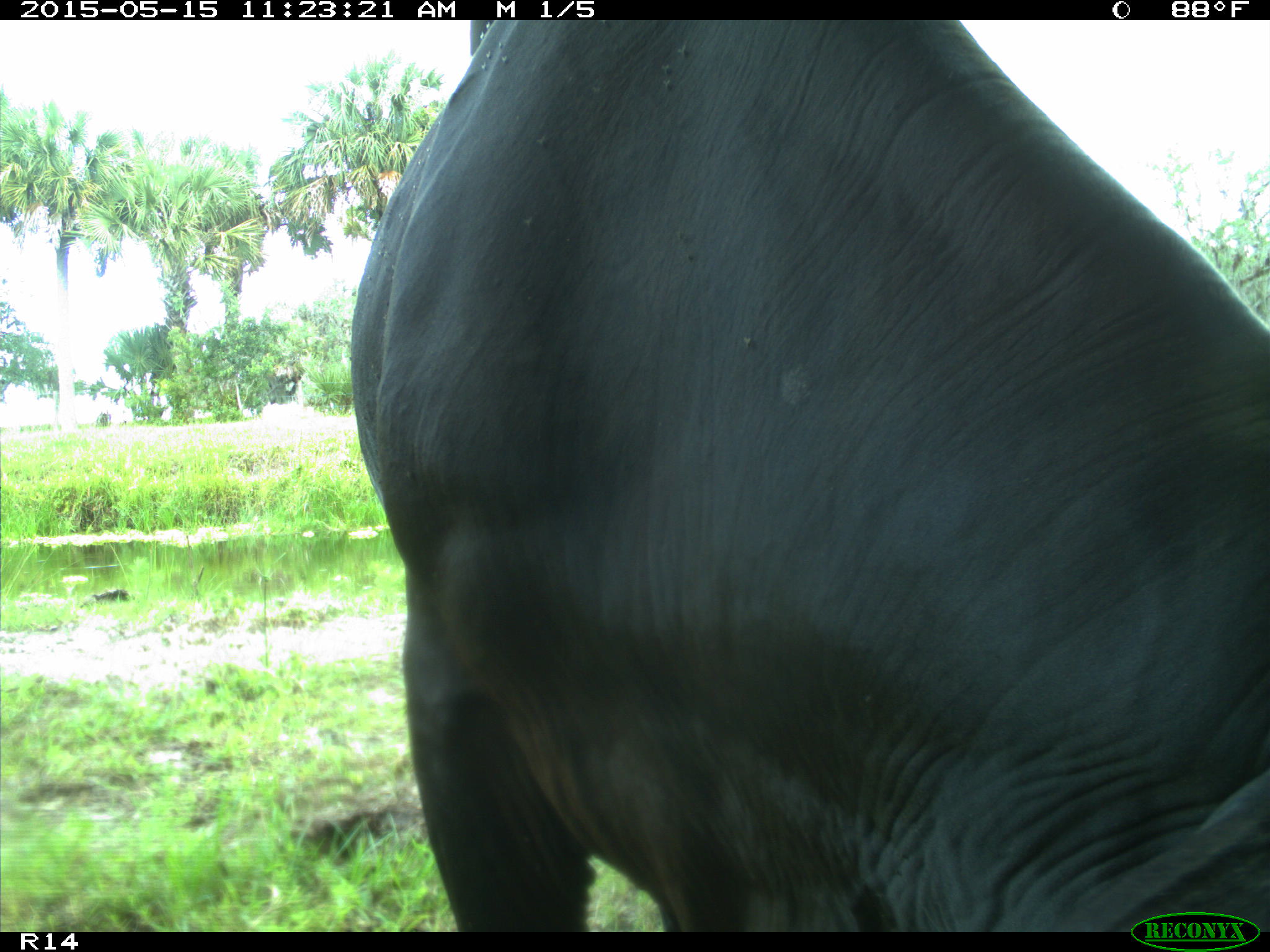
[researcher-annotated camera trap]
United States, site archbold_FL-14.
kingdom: Animalia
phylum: Chordata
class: Mammalia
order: Artiodactyla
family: Bovidae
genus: Bos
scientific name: Bos taurus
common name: domestic cow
Bos taurus (domestic cow).